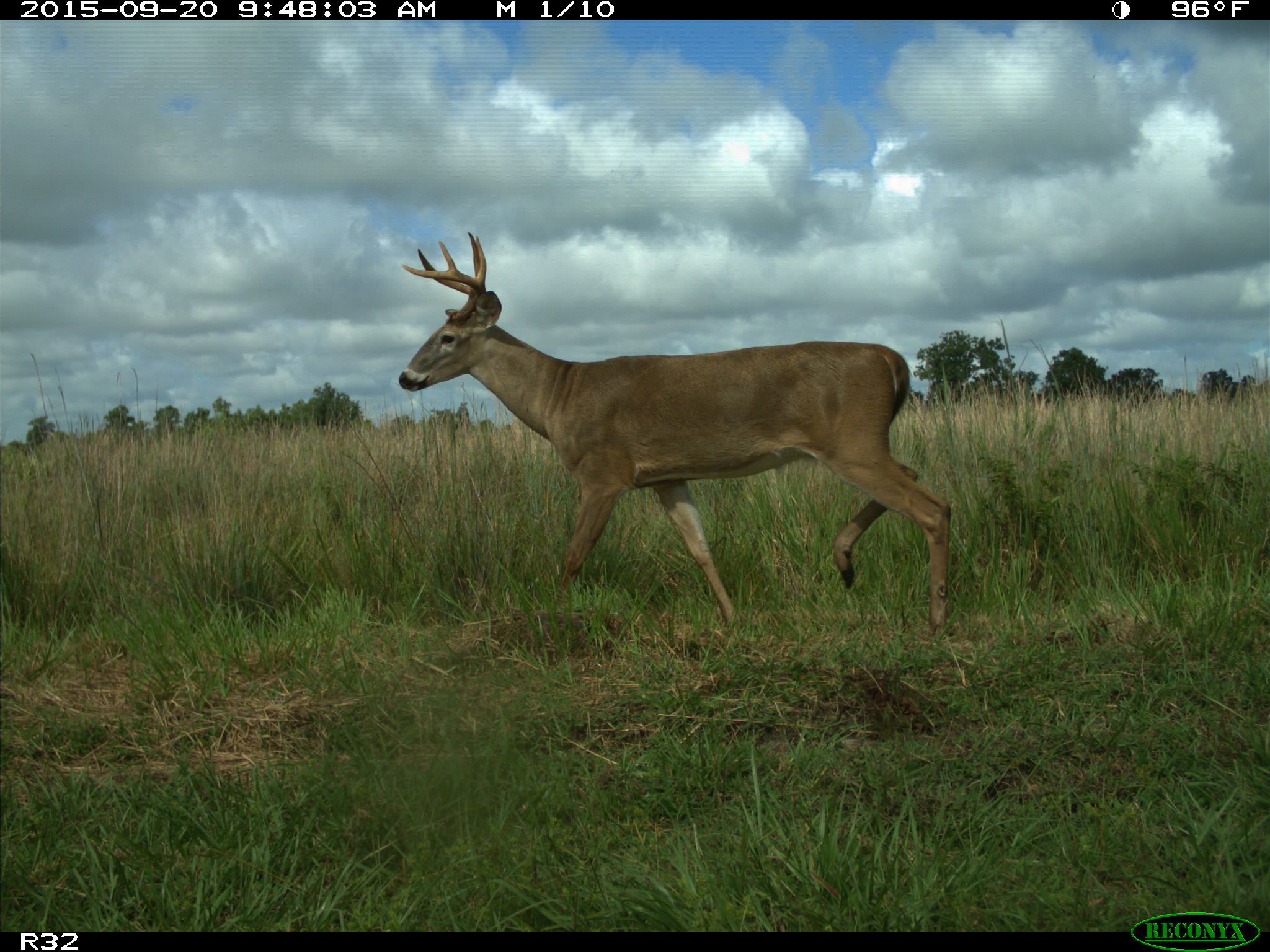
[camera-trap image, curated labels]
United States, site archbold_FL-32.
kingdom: Animalia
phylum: Chordata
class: Mammalia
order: Artiodactyla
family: Cervidae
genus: Odocoileus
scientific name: Odocoileus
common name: deer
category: unidentified deer